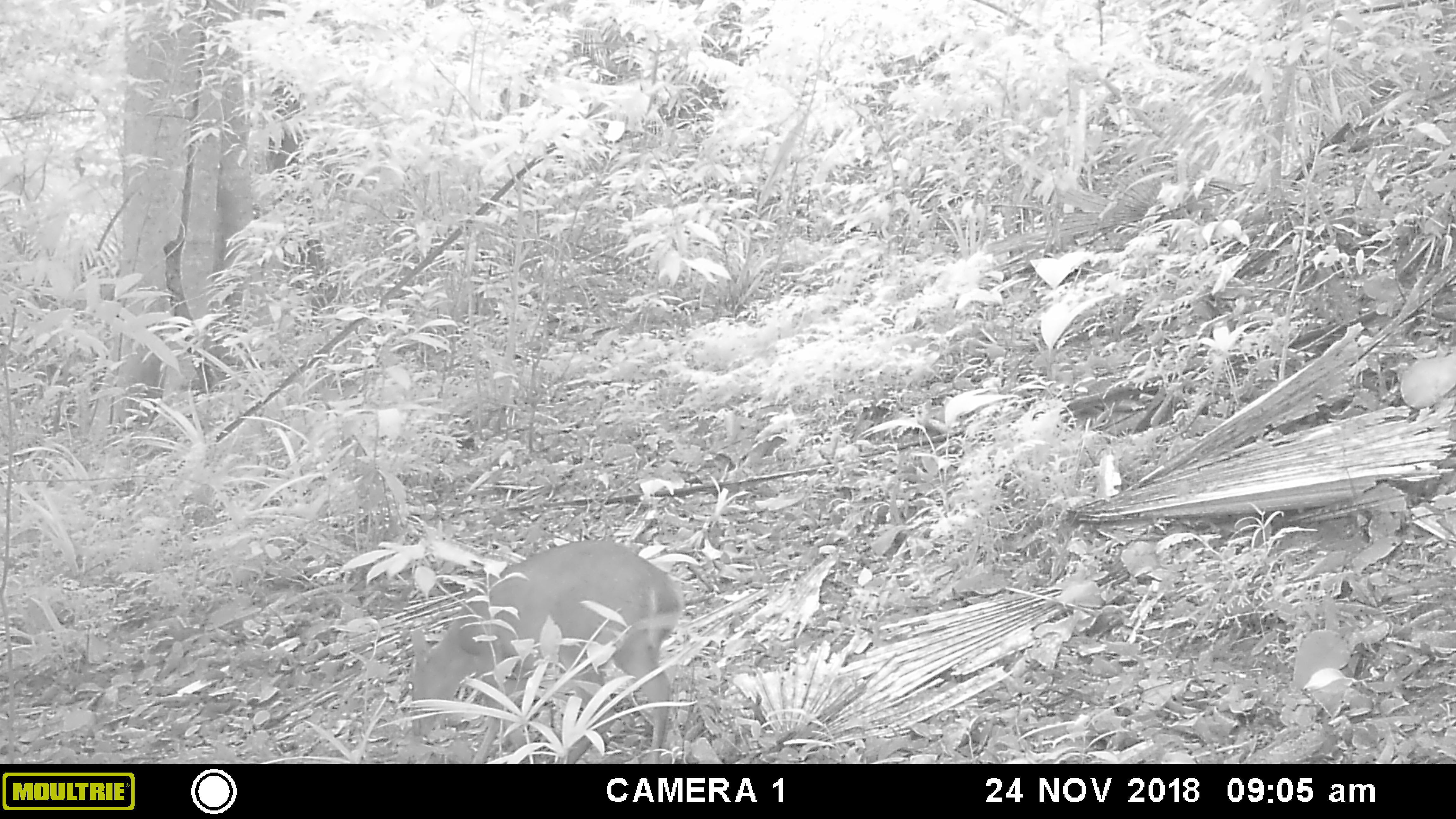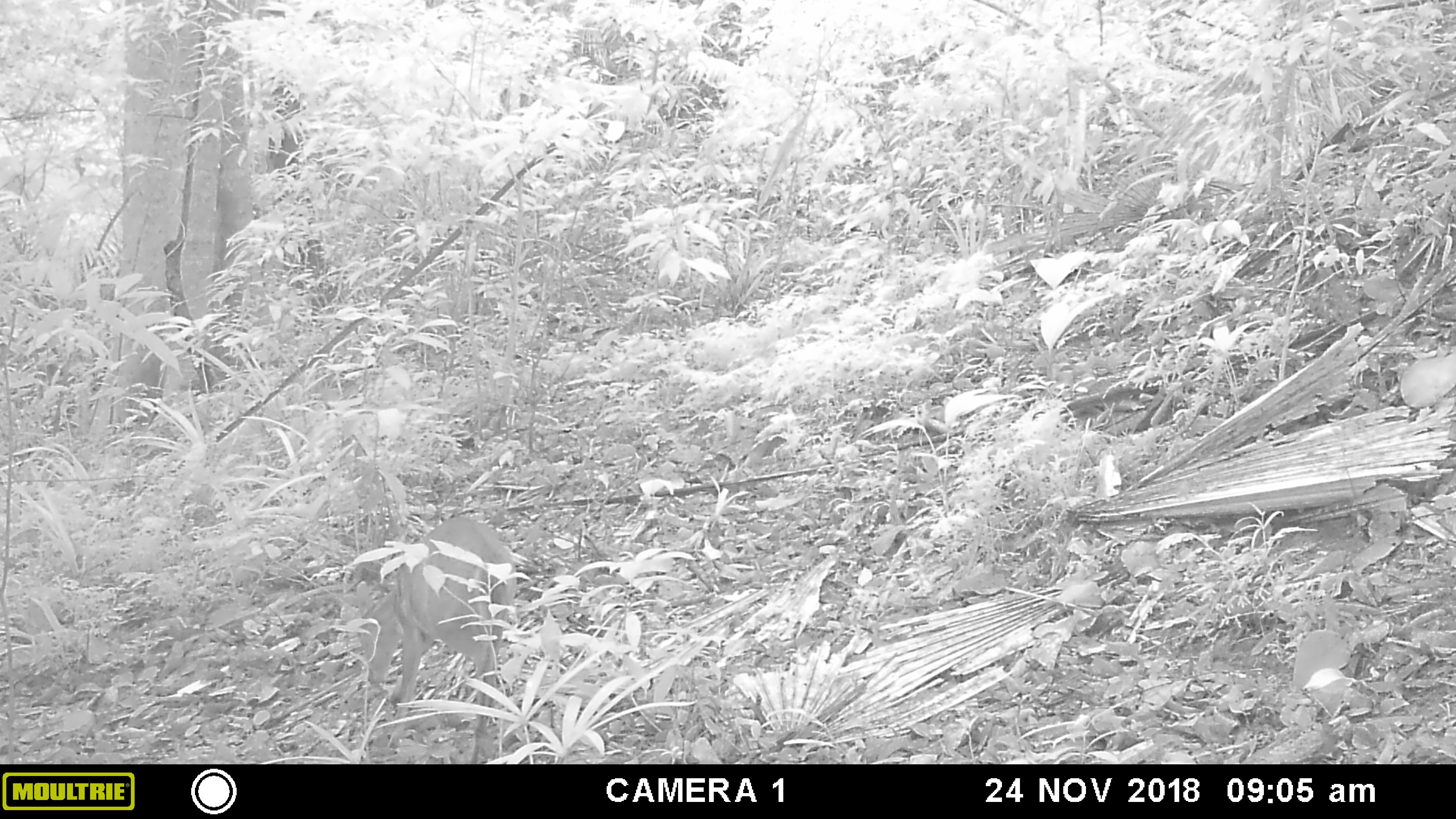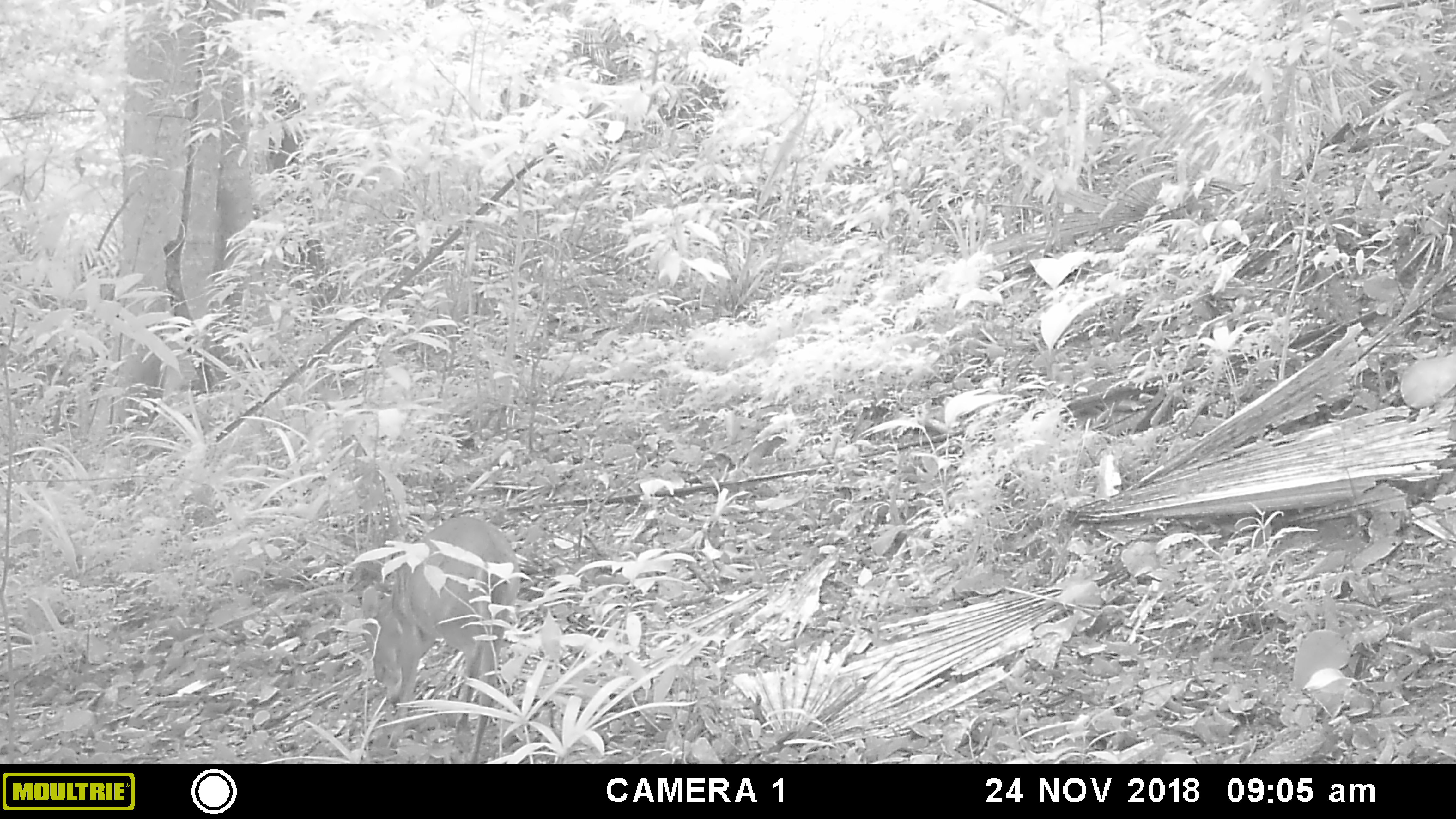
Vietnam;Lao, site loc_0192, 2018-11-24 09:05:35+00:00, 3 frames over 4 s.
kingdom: Animalia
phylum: Chordata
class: Mammalia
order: Artiodactyla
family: Cervidae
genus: Muntiacus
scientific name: Muntiacus vuquangensis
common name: large-antlered muntjac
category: large antlered muntjac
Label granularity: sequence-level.